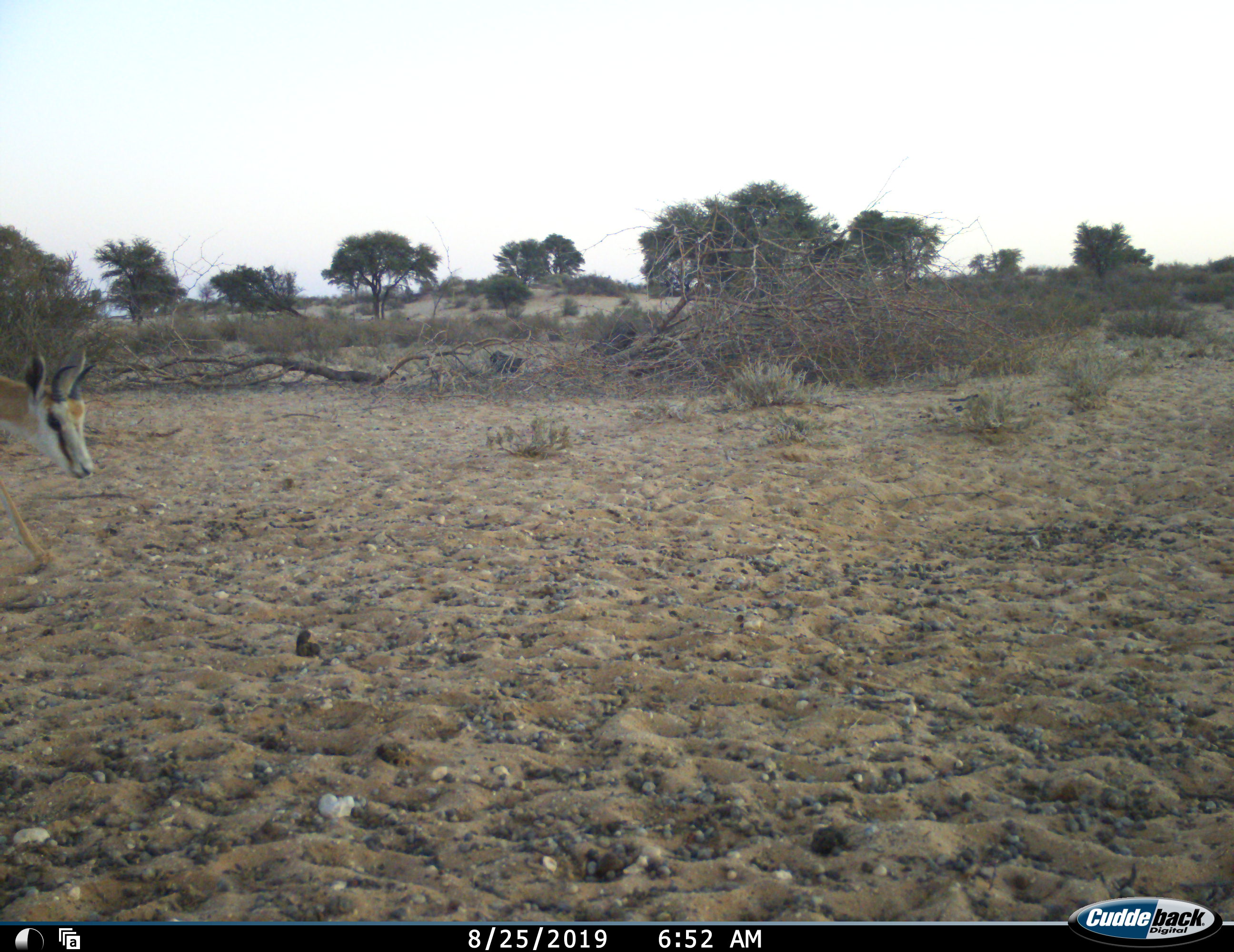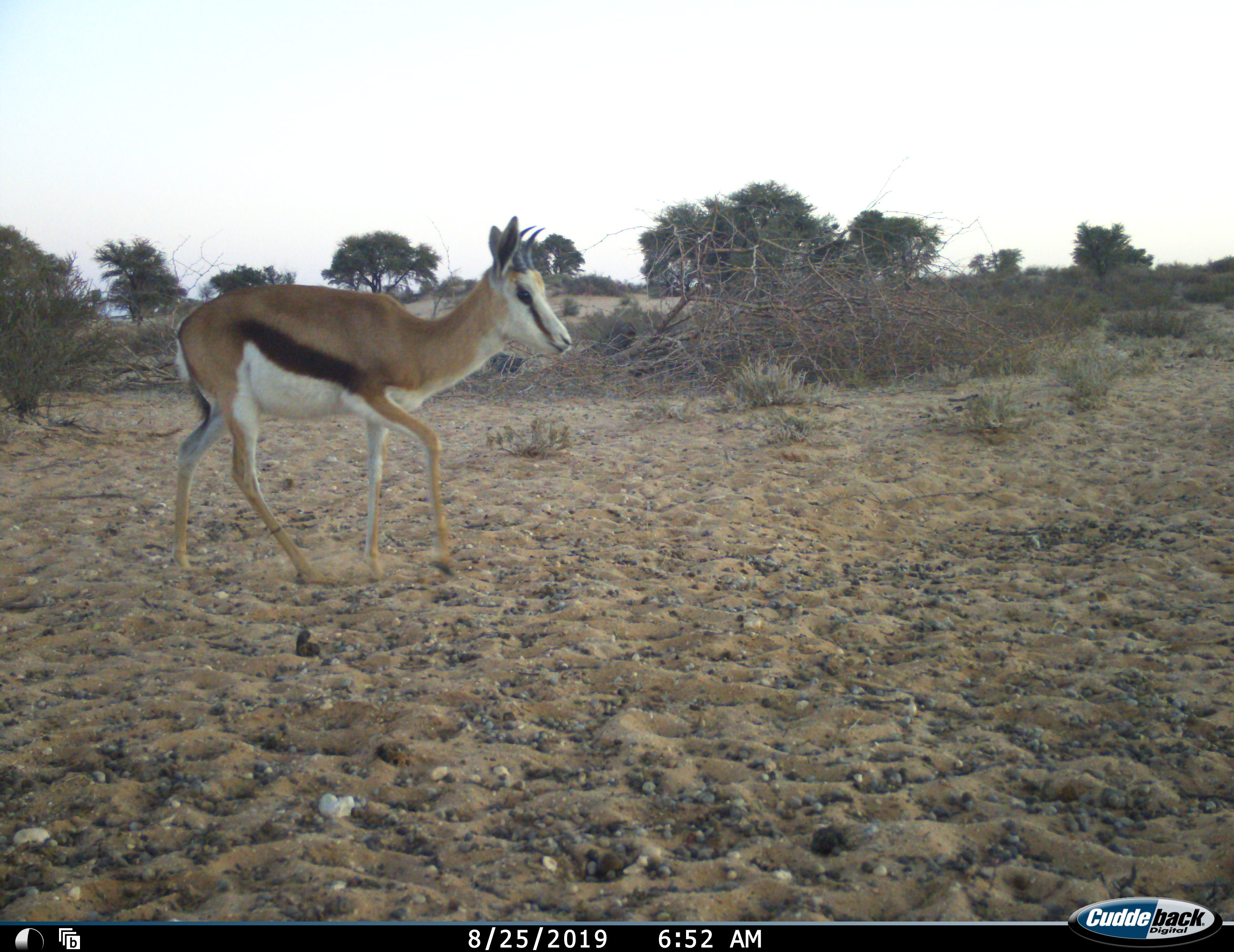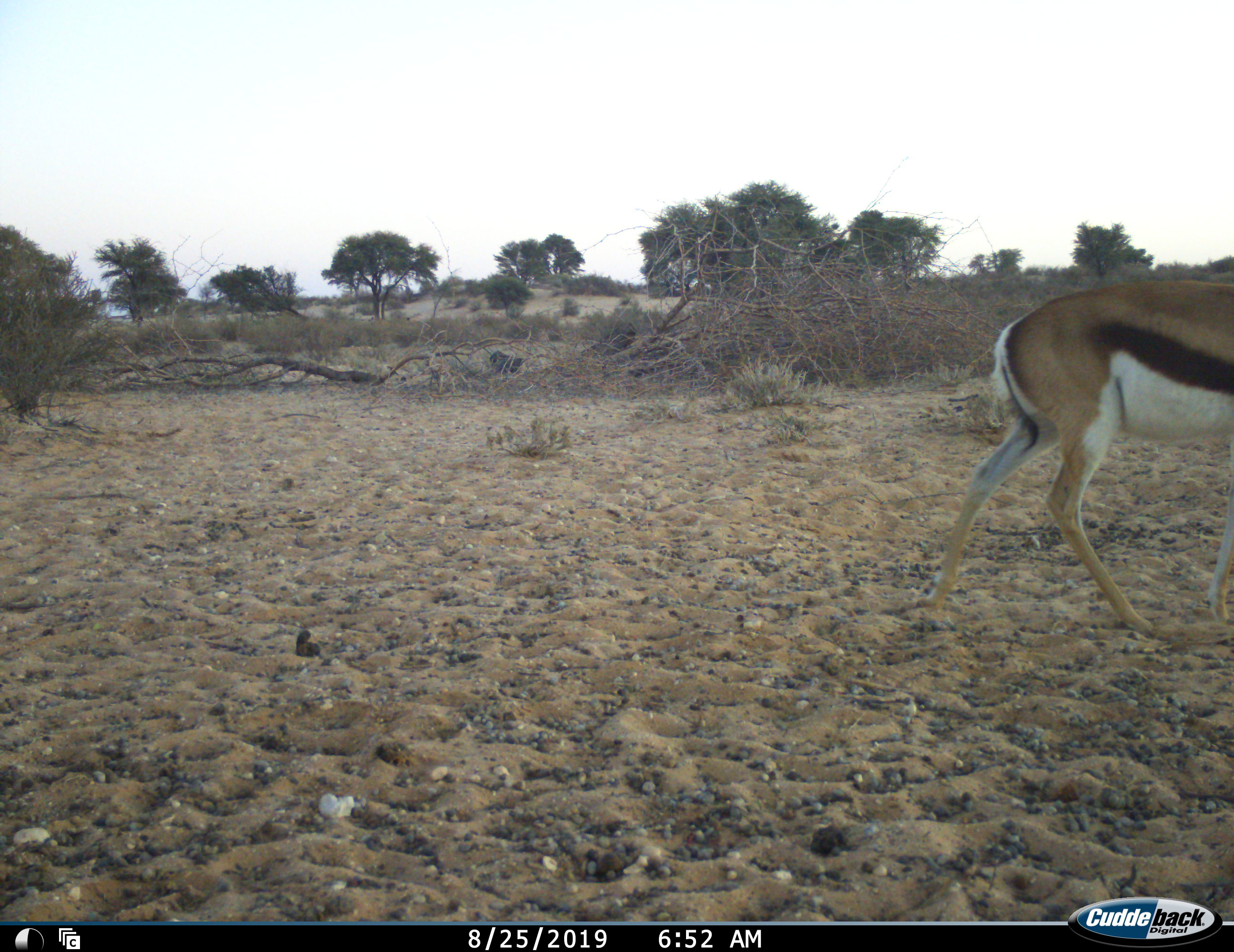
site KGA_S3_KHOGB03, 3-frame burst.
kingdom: Animalia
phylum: Chordata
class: Mammalia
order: Artiodactyla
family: Bovidae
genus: Antidorcas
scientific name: Antidorcas marsupialis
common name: springbok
Springbok (Antidorcas marsupialis), count 1. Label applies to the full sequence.